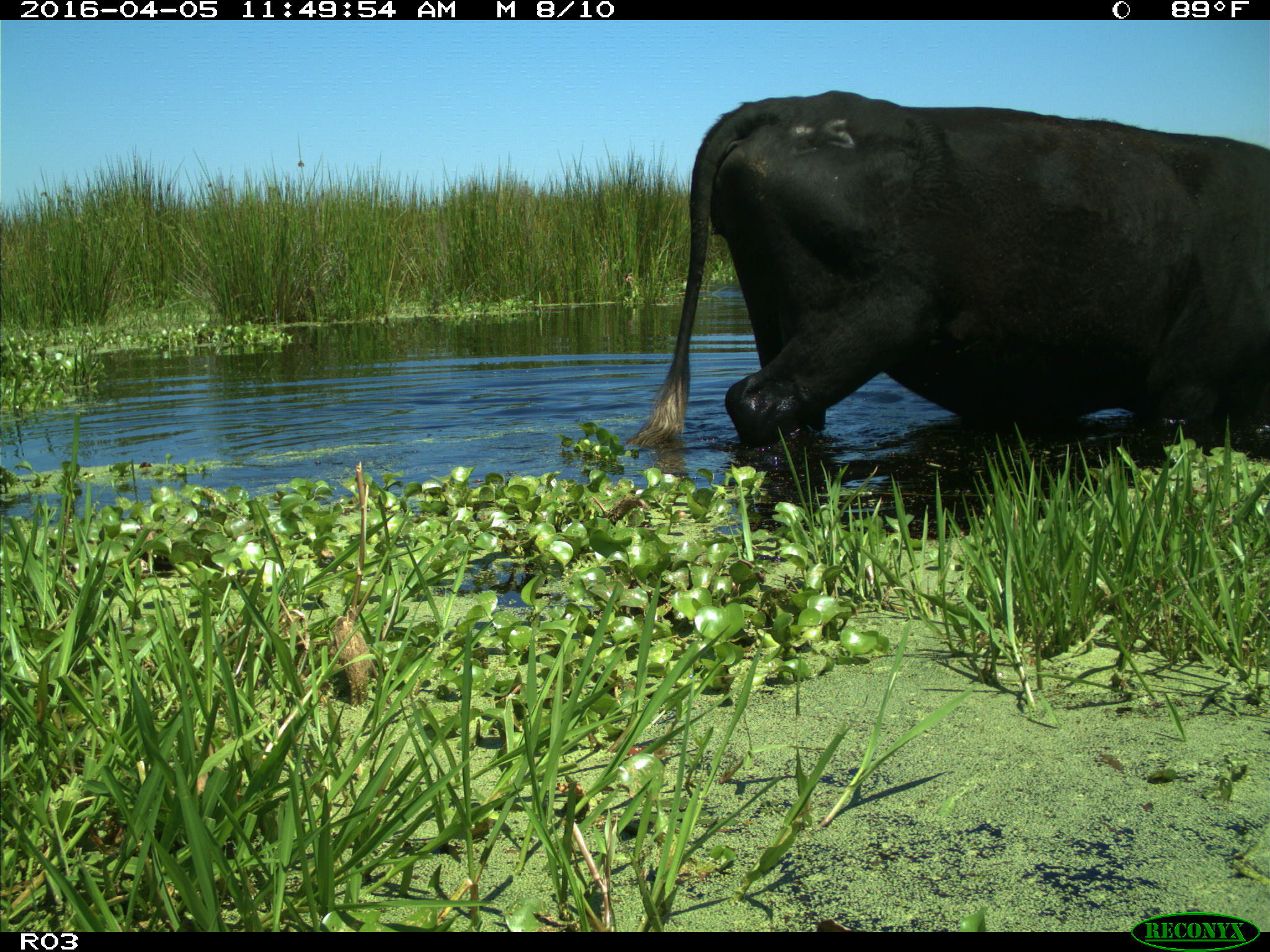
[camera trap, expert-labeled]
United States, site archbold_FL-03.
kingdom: Animalia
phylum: Chordata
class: Mammalia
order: Artiodactyla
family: Bovidae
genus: Bos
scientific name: Bos taurus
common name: domestic cow